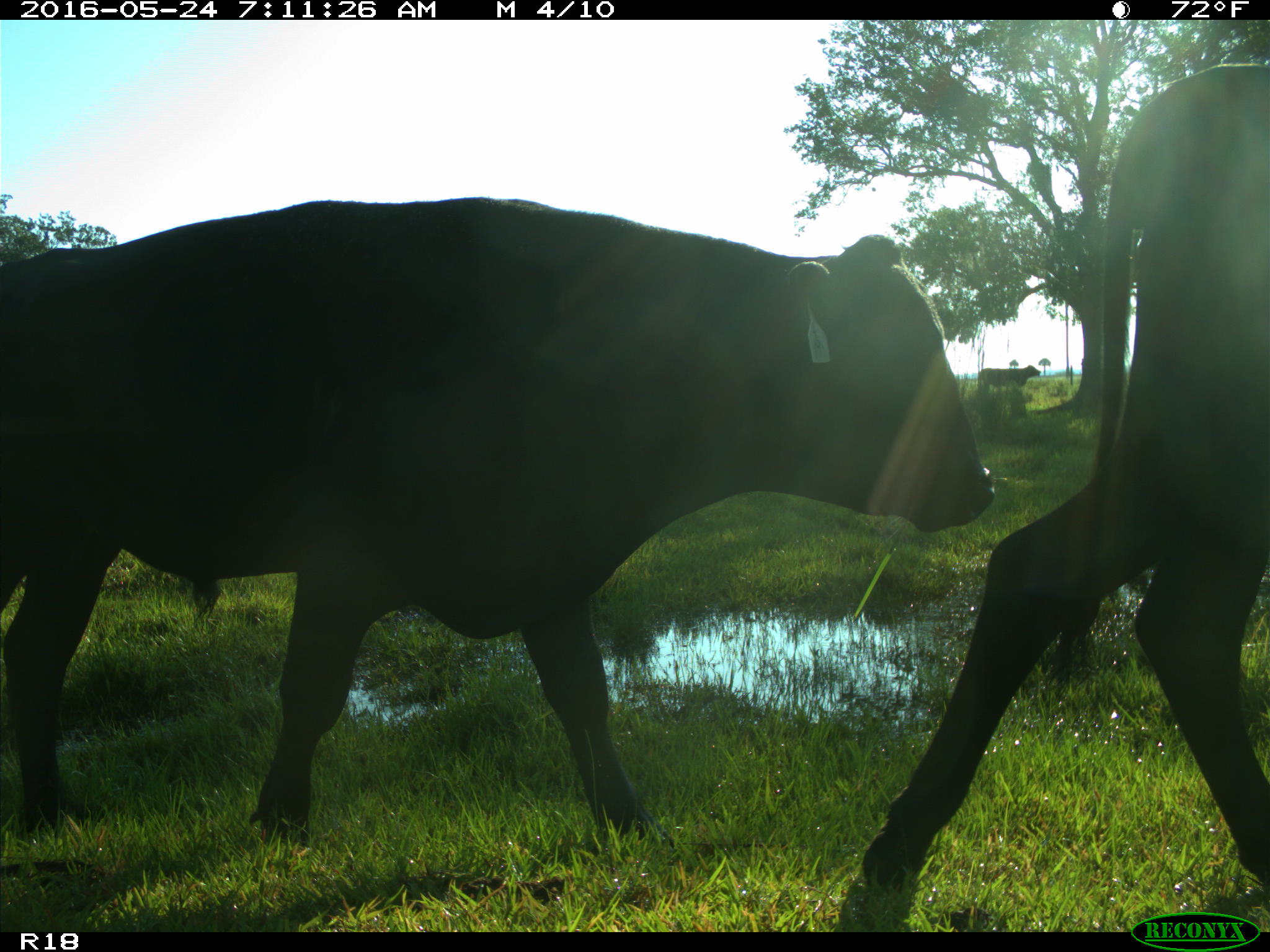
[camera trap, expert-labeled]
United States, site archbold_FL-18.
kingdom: Animalia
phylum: Chordata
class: Mammalia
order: Artiodactyla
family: Bovidae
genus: Bos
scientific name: Bos taurus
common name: domestic cow